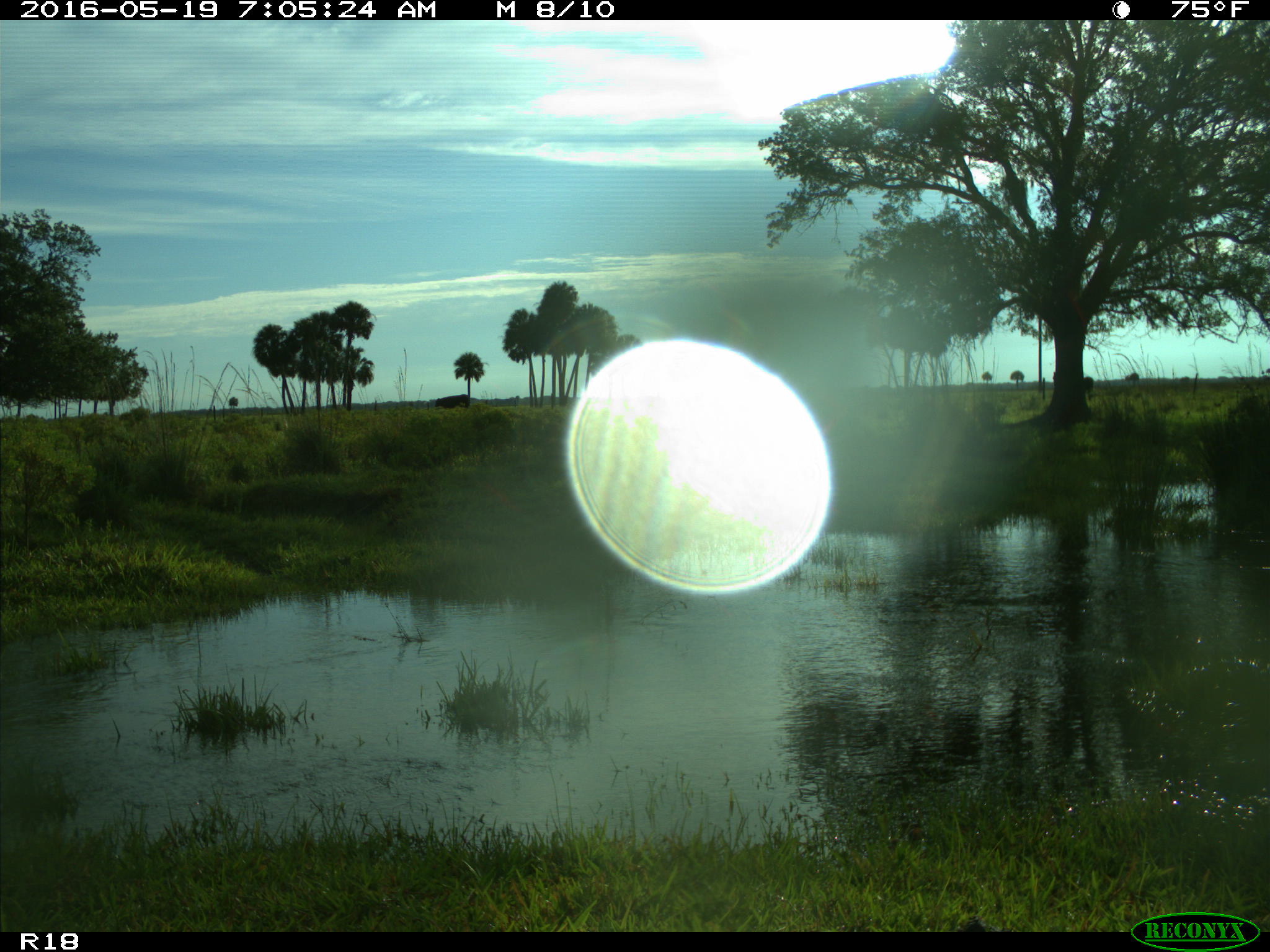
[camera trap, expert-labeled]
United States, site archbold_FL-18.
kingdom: Animalia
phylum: Chordata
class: Mammalia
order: Artiodactyla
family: Bovidae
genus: Bos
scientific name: Bos taurus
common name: domestic cow